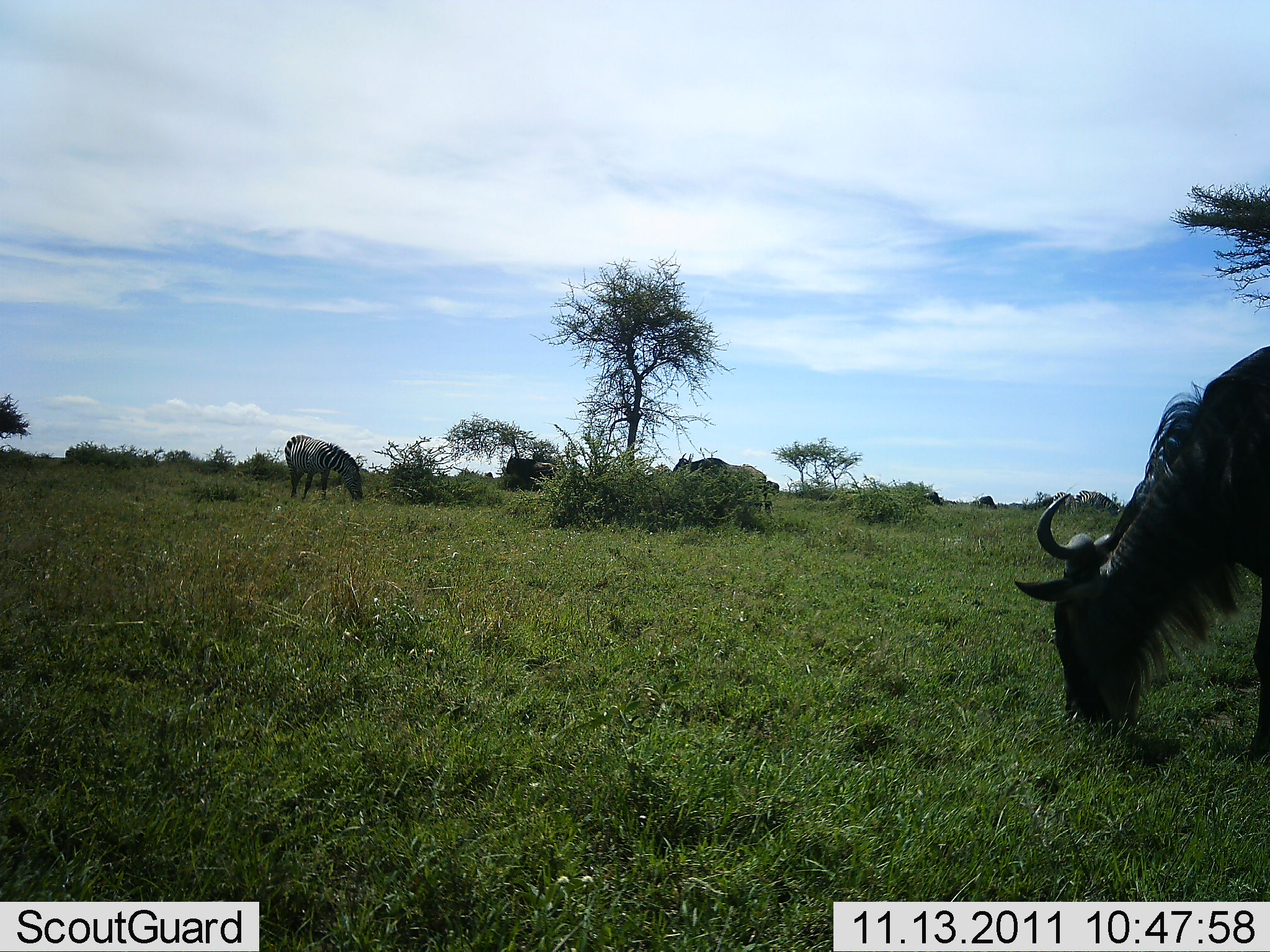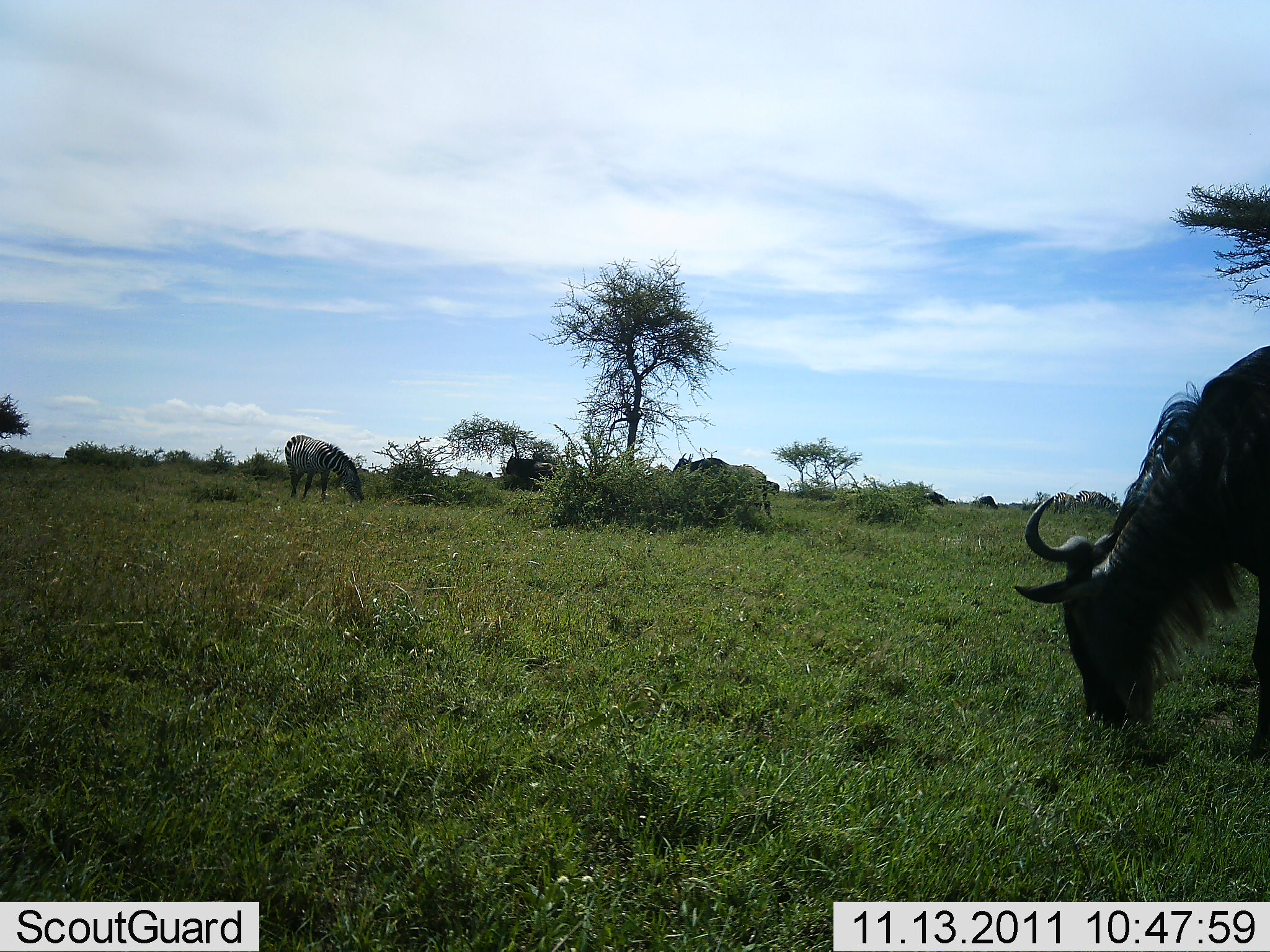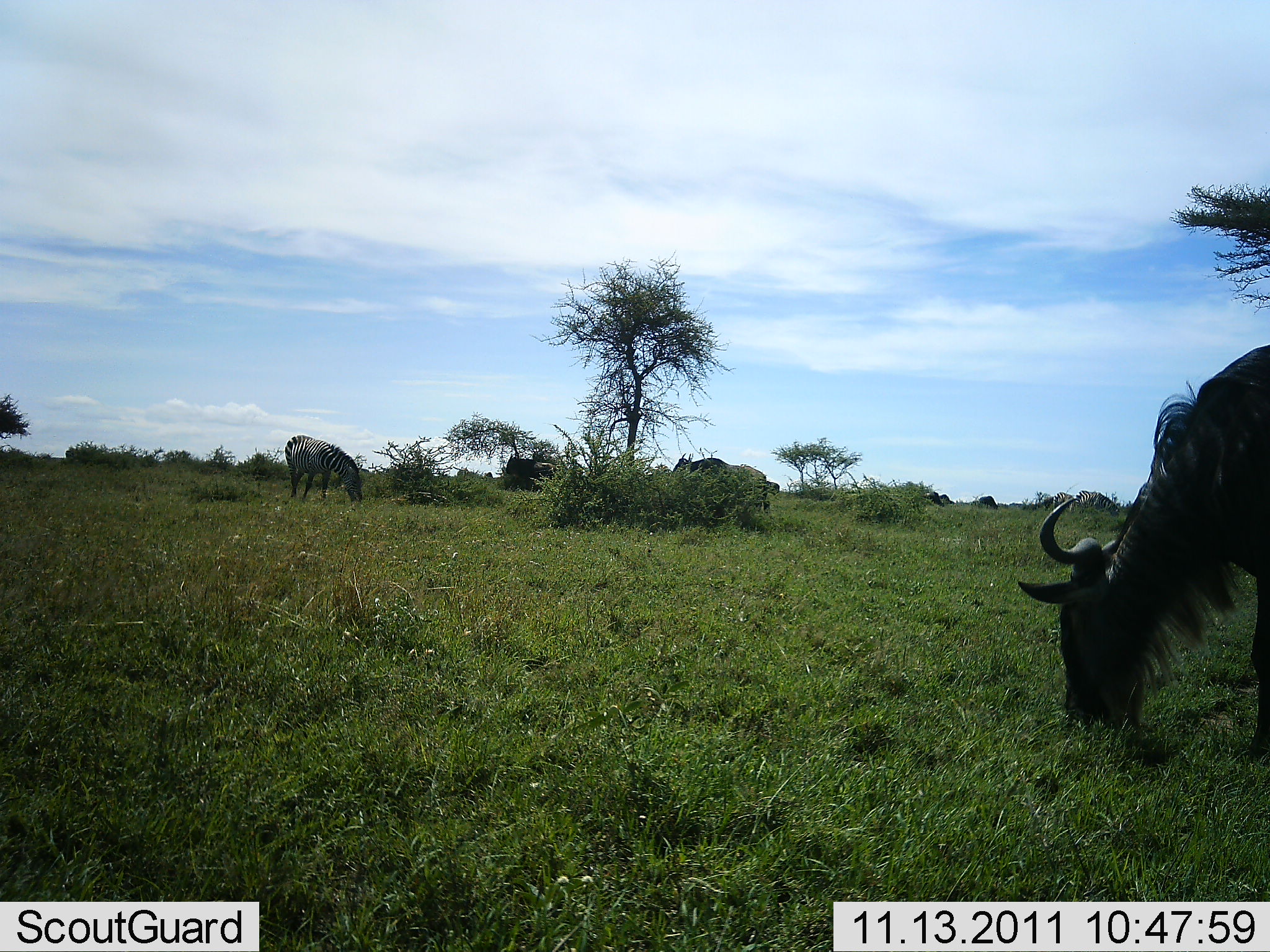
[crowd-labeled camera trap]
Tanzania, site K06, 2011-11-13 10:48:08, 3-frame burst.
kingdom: Animalia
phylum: Chordata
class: Mammalia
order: Artiodactyla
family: Bovidae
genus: Connochaetes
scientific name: Connochaetes taurinus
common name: blue wildebeest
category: wildebeest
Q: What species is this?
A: Wildebeest (blue wildebeest) (Connochaetes taurinus).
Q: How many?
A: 1.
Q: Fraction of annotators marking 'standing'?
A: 24%.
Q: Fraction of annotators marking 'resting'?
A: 0%.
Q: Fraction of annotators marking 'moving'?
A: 0%.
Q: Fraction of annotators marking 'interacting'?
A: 0%.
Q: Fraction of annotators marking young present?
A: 0%.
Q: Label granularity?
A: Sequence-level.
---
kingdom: Animalia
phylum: Chordata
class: Mammalia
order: Perissodactyla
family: Equidae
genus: Equus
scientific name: Equus quagga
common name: plains zebra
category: zebra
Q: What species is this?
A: Zebra (plains zebra) (Equus quagga).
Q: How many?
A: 1.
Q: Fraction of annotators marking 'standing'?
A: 27%.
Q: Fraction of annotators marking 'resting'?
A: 0%.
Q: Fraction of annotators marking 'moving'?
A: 0%.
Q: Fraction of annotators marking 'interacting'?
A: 0%.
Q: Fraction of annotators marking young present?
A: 0%.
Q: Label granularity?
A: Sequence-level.